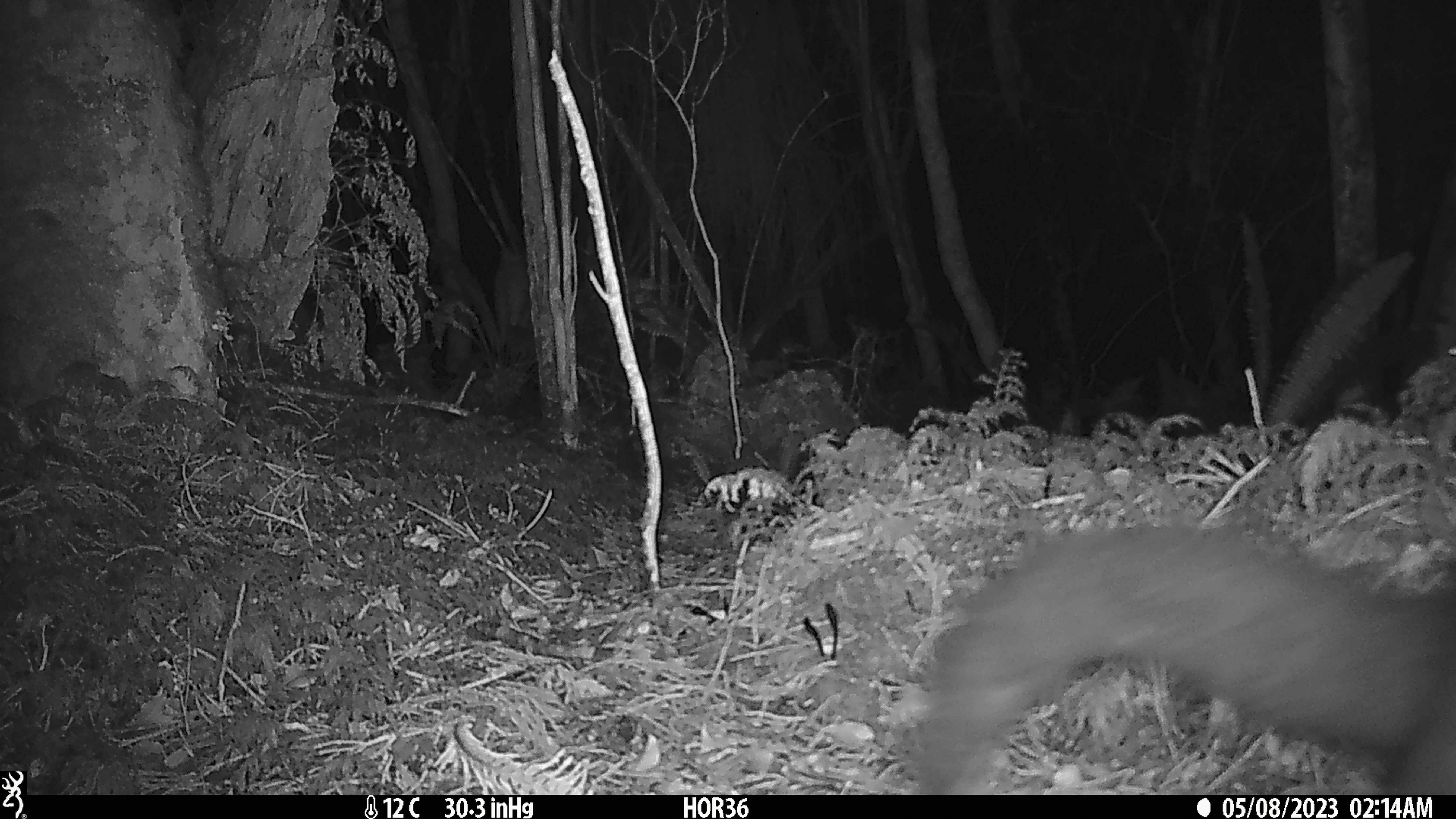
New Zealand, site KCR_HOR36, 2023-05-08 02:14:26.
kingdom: Animalia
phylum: Chordata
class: Mammalia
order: Diprotodontia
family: Phalangeridae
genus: Trichosurus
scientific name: Trichosurus vulpecula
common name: common brushtail possum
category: possum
Possum (common brushtail possum) (Trichosurus vulpecula).